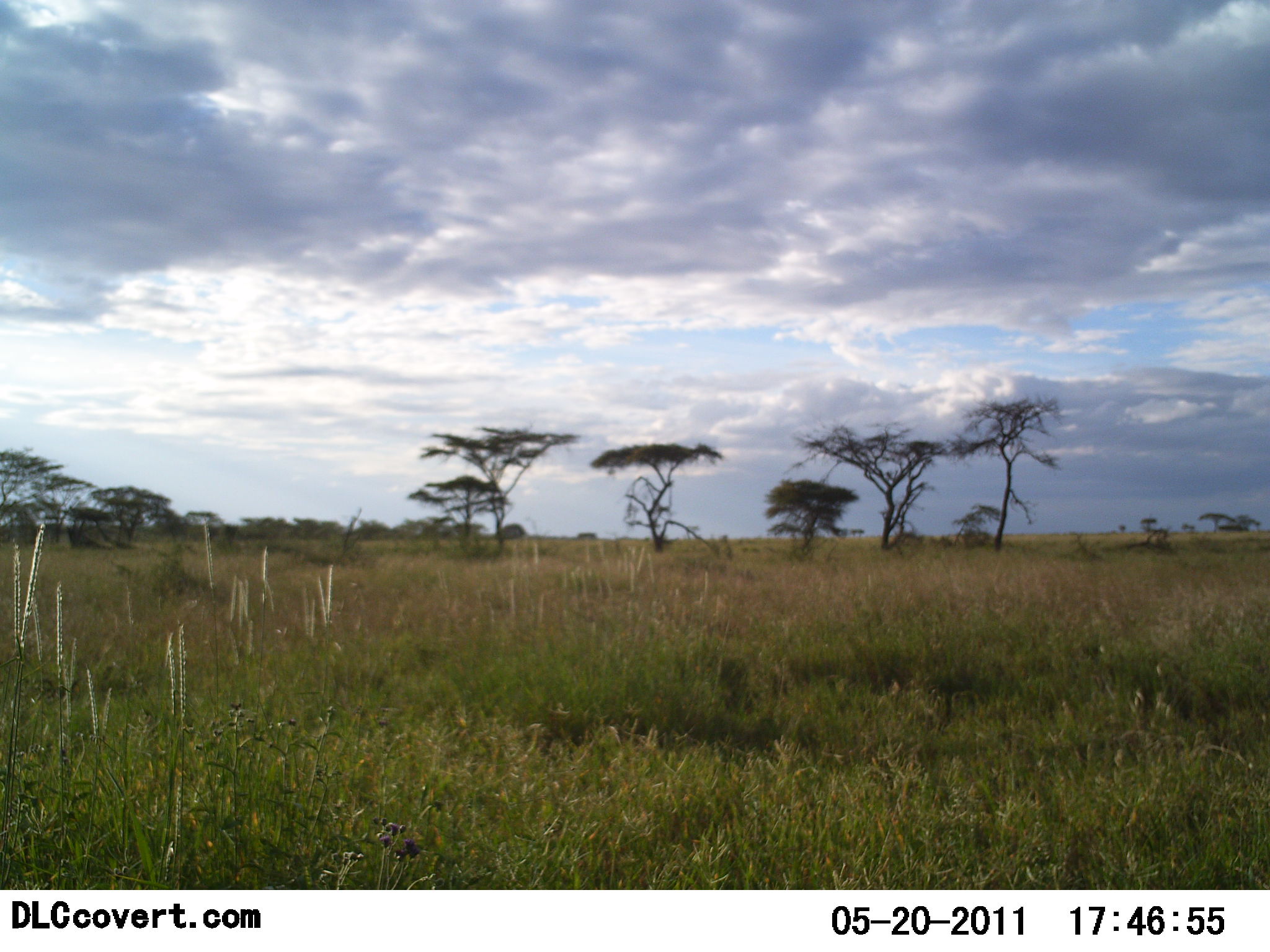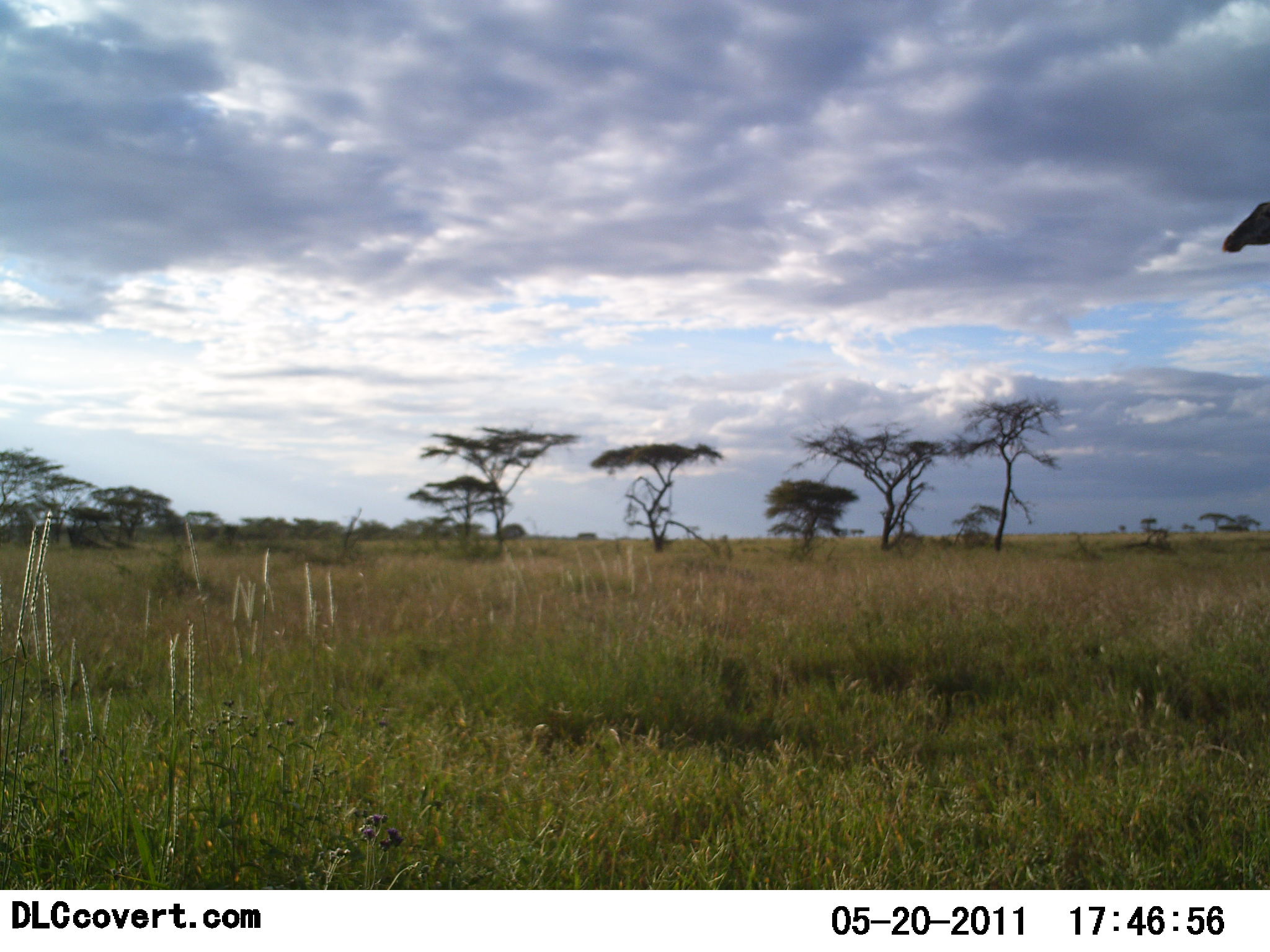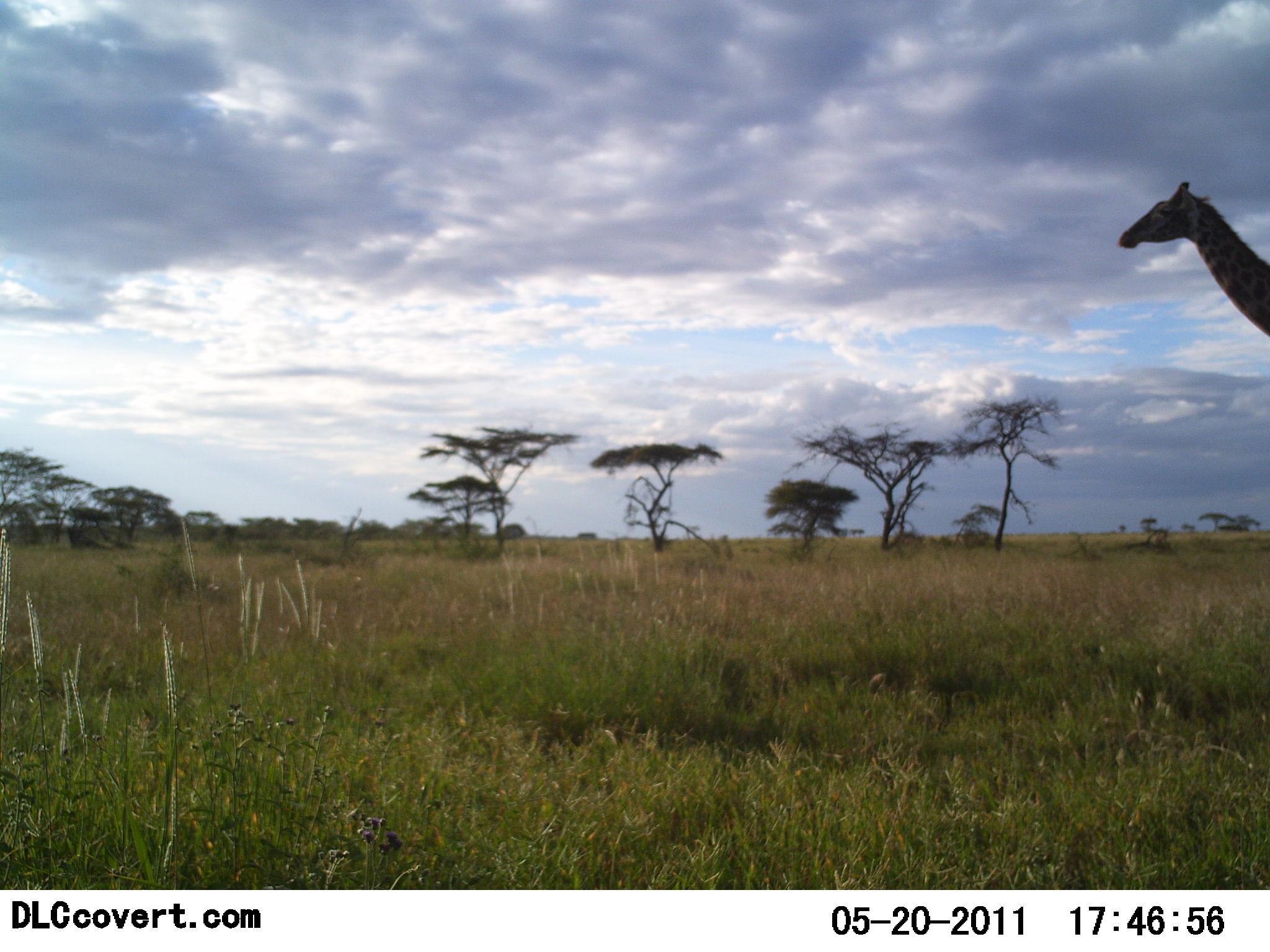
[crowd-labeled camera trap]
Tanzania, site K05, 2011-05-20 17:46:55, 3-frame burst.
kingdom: Animalia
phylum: Chordata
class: Mammalia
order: Artiodactyla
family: Giraffidae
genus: Giraffa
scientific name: Giraffa camelopardalis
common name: giraffe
Giraffe (Giraffa camelopardalis), count 1. Behavior (volunteer vote fractions): standing 0%, resting 0%, moving 100%, interacting 0%. Young present (vote fraction): 0%. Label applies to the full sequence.